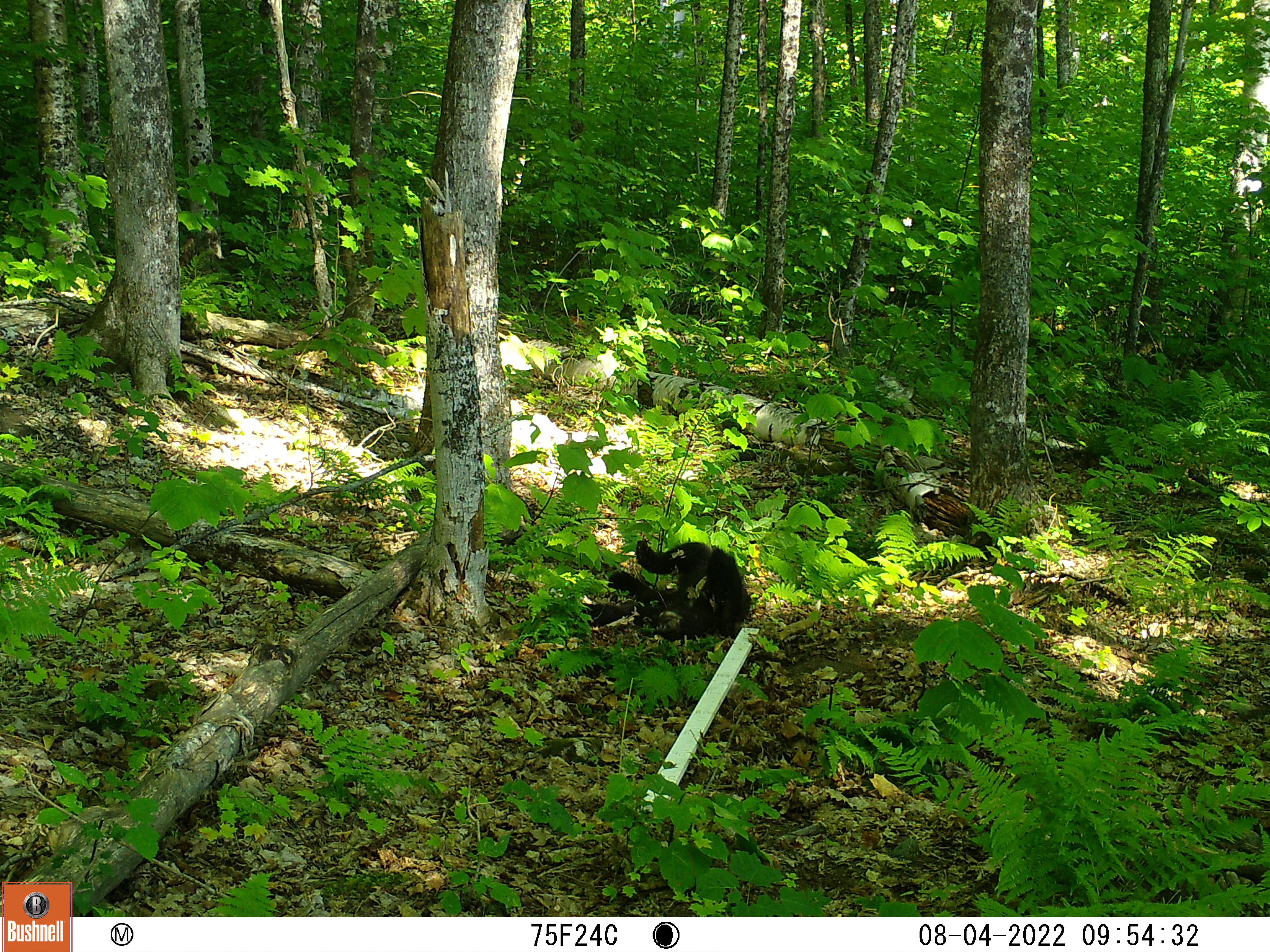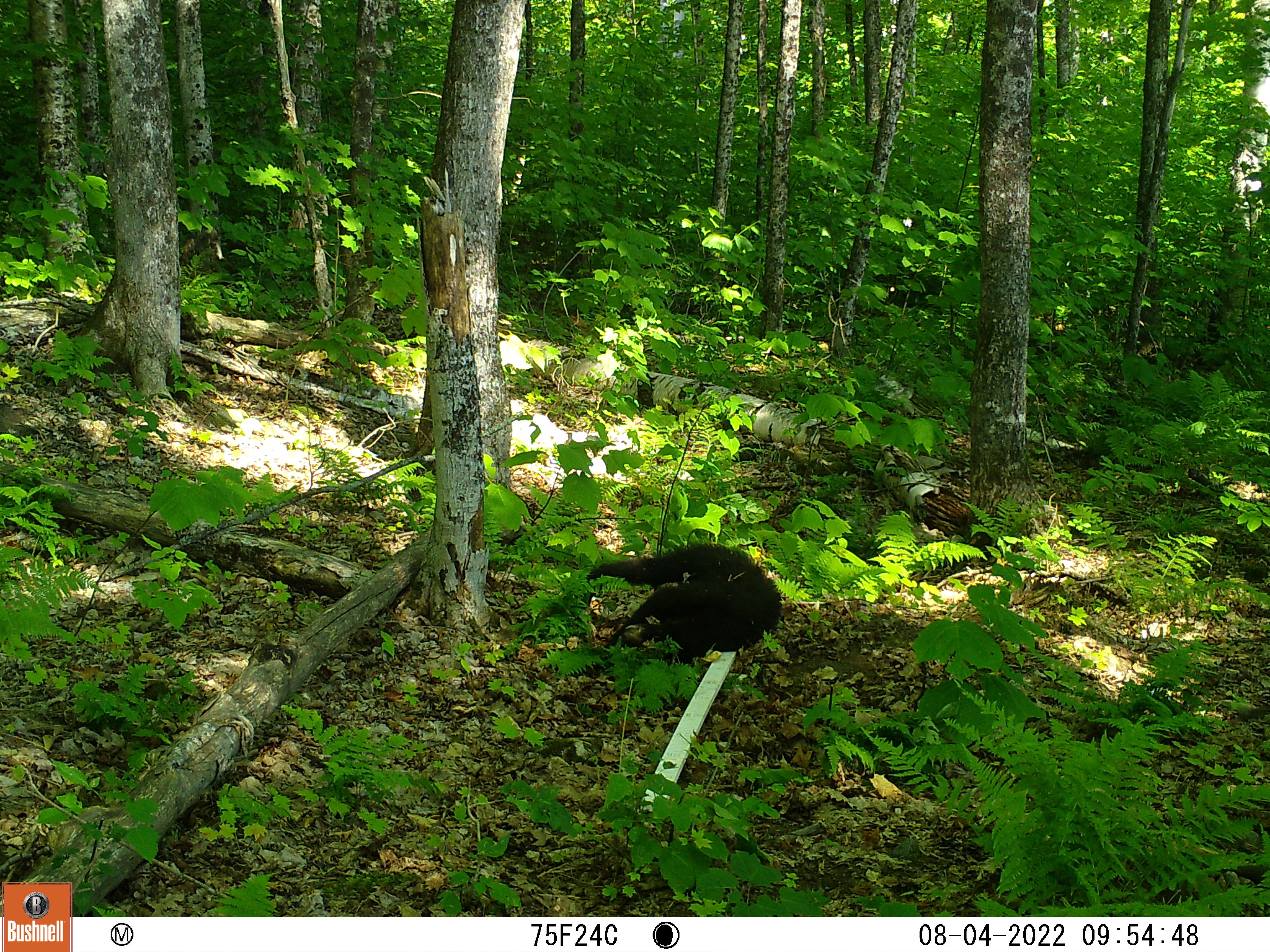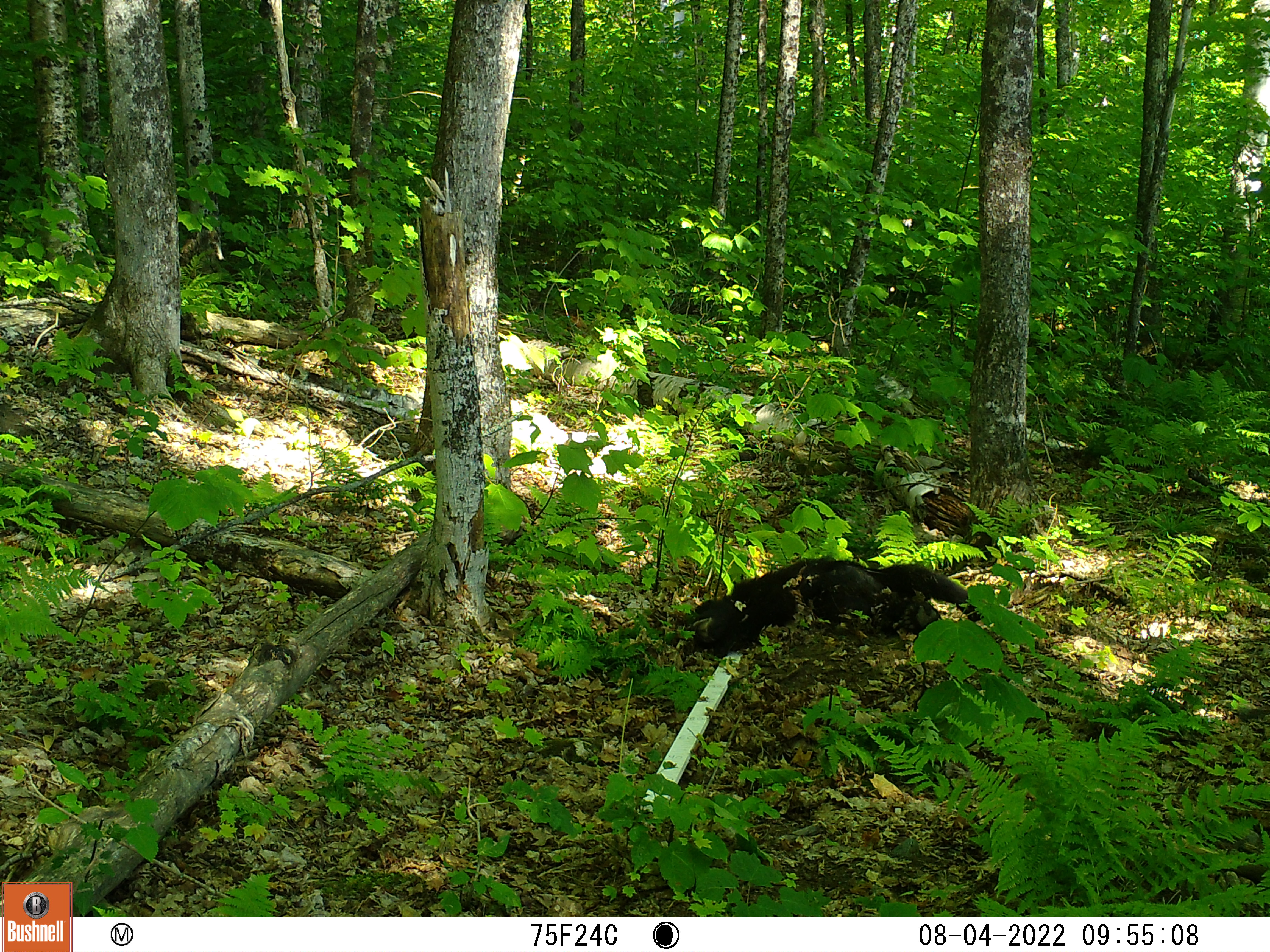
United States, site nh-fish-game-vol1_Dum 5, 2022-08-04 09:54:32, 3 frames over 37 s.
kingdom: Animalia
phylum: Chordata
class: Mammalia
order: Carnivora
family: Ursidae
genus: Ursus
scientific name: Ursus americanus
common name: black bear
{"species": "black bear (Ursus americanus)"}